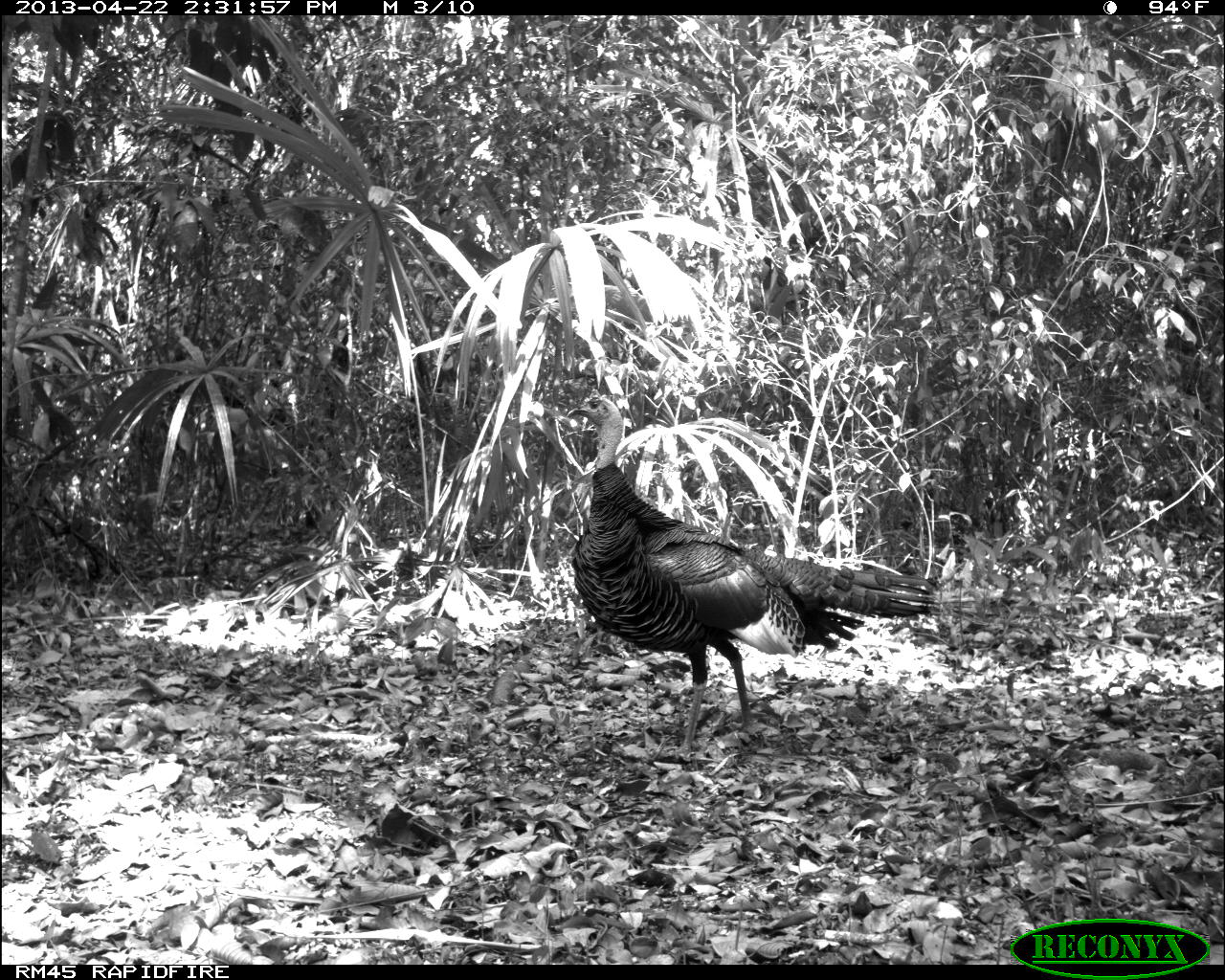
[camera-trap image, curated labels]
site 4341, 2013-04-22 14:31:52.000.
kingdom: Animalia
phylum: Chordata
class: Aves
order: Galliformes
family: Phasianidae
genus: Meleagris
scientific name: Meleagris ocellata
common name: ocellated turkey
Meleagris ocellata (ocellated turkey), count 1, sex male.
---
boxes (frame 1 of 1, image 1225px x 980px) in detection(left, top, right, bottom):
meleagris ocellata: detection(564, 382, 946, 757)